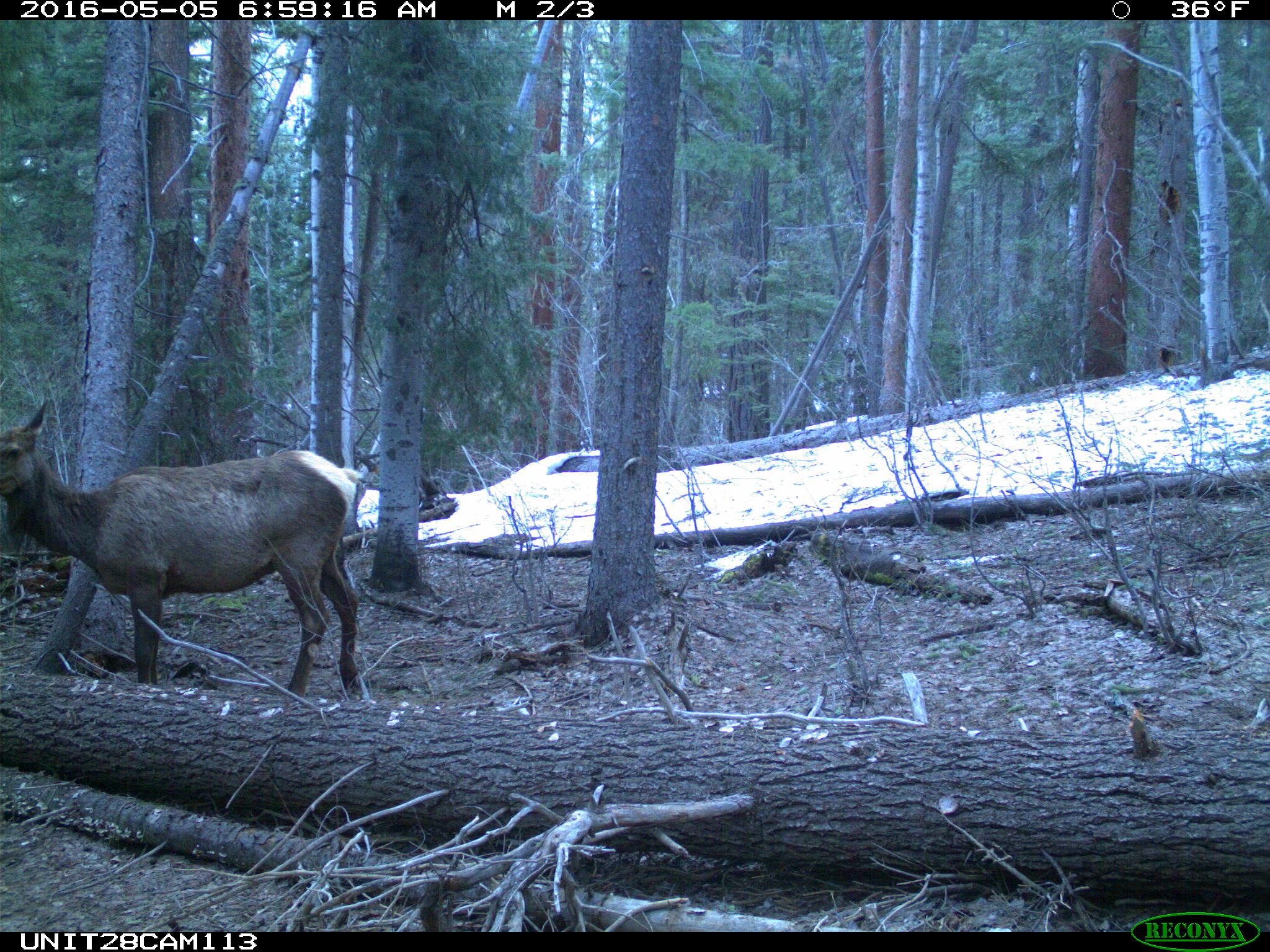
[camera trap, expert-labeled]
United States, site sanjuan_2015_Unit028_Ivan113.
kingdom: Animalia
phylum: Chordata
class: Mammalia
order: Artiodactyla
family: Cervidae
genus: Cervus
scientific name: Cervus elaphus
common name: red deer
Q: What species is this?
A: Cervus elaphus (red deer).